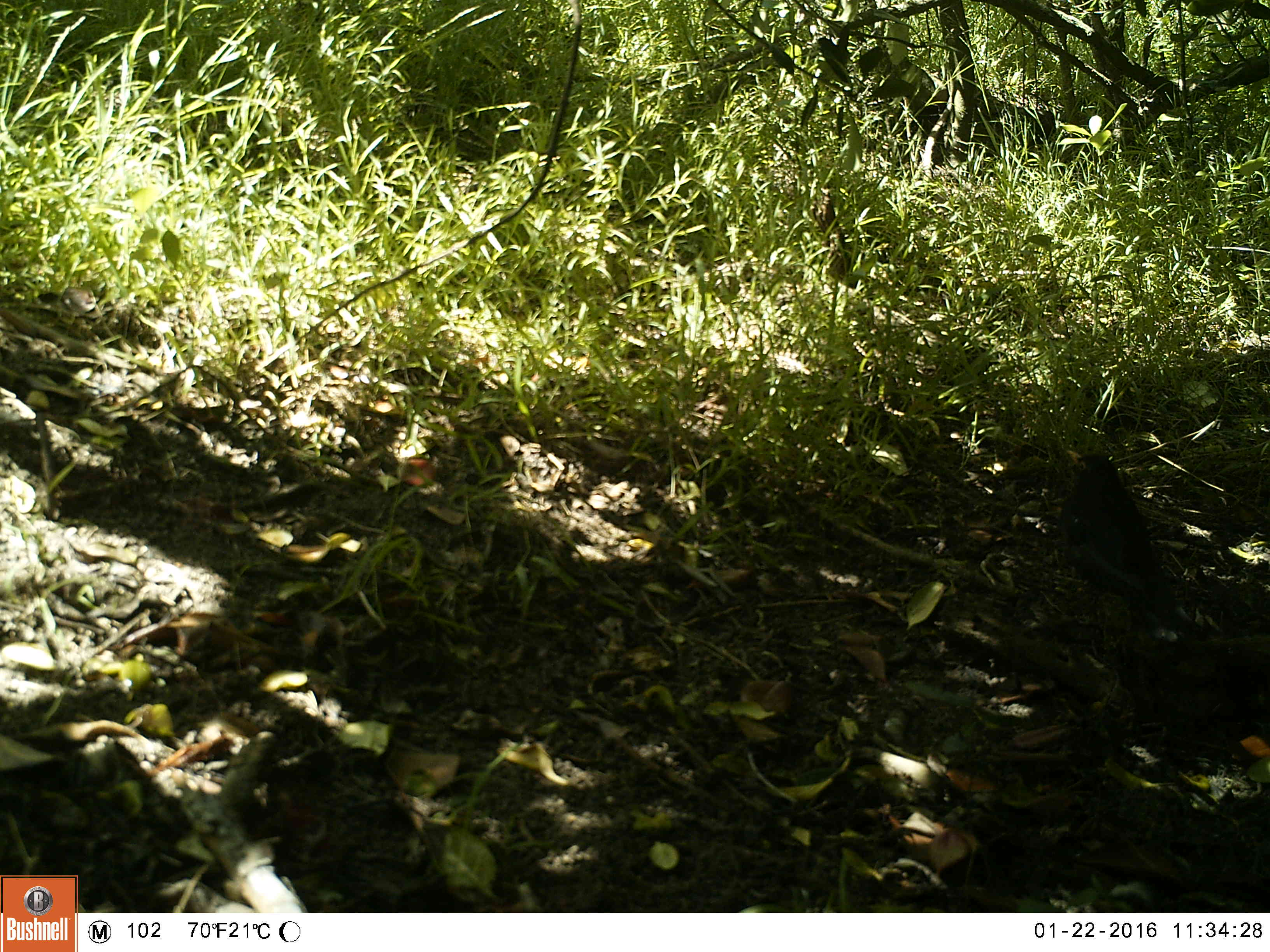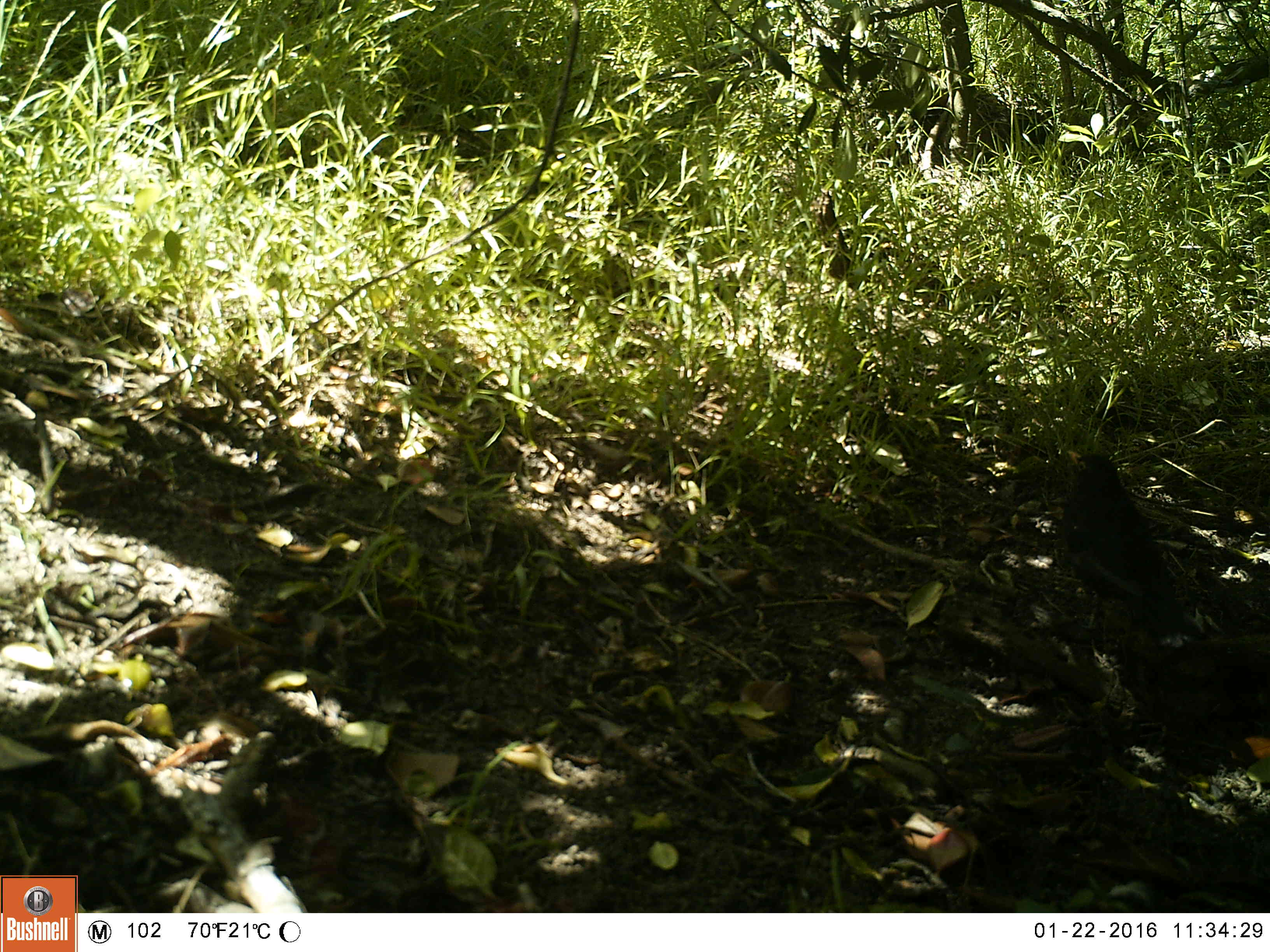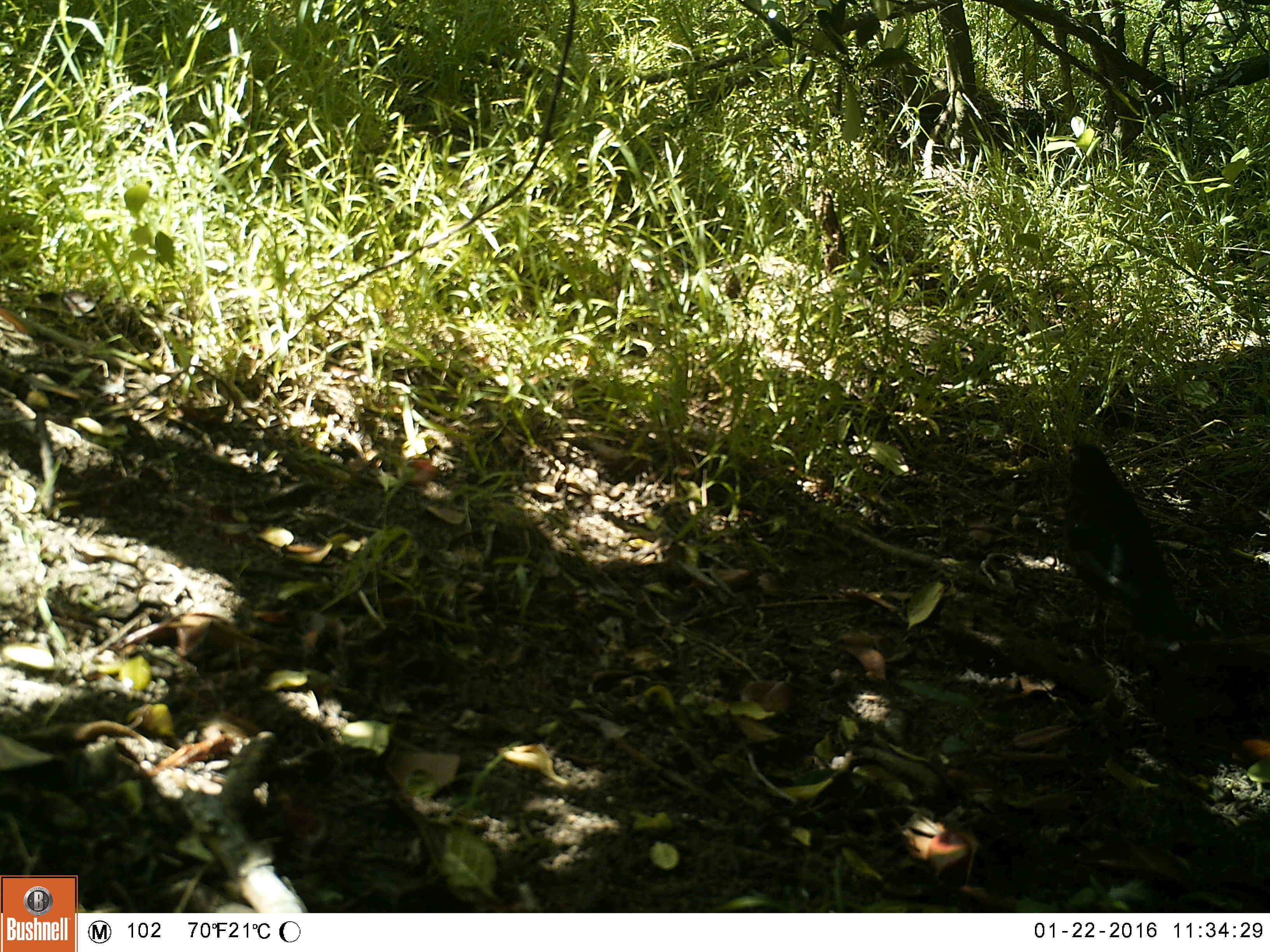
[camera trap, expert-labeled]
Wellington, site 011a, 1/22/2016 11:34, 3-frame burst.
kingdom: Animalia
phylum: Chordata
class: Aves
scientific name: Aves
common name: bird